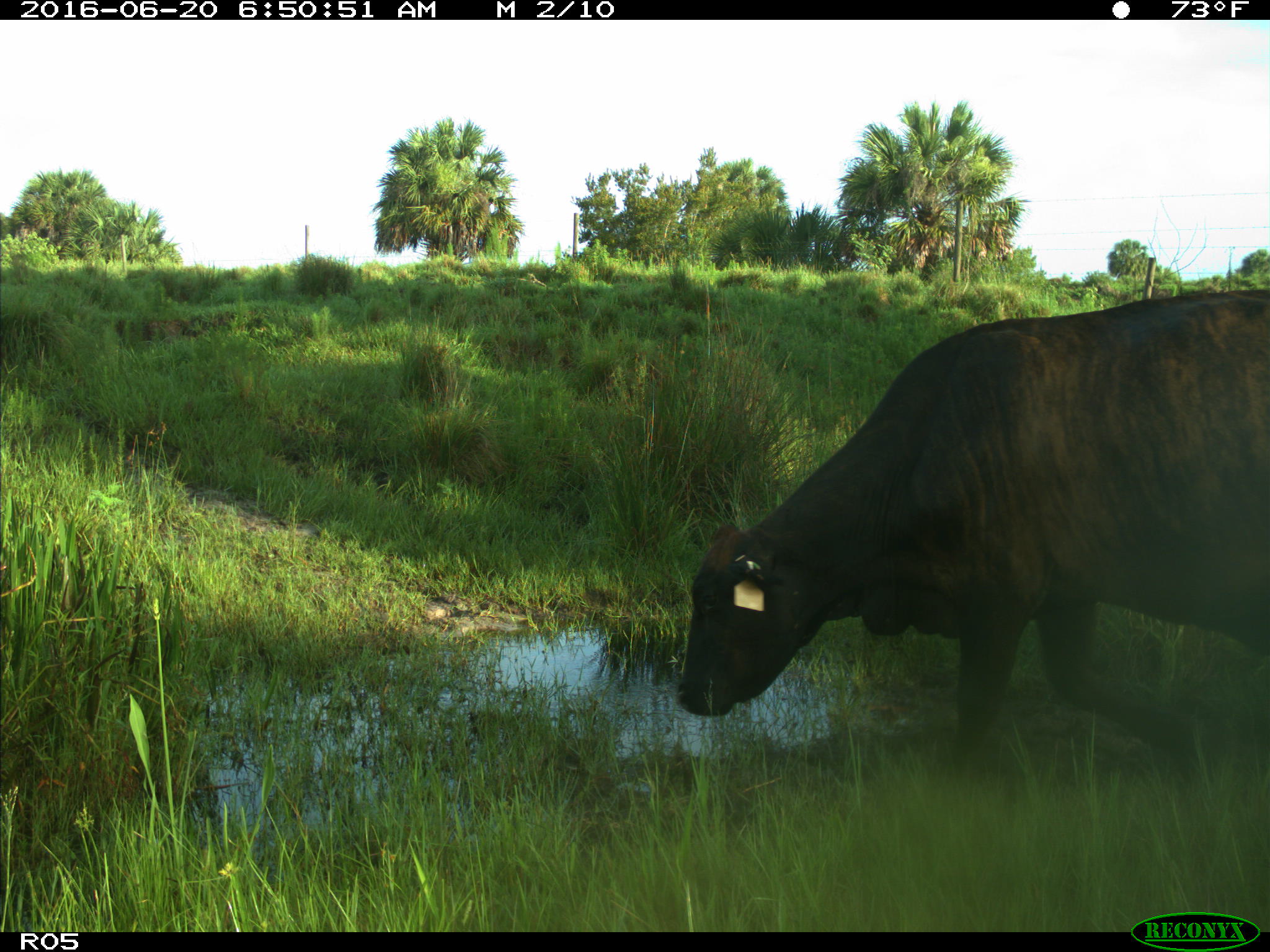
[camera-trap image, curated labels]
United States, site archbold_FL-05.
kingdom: Animalia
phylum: Chordata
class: Mammalia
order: Artiodactyla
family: Bovidae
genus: Bos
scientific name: Bos taurus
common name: domestic cow